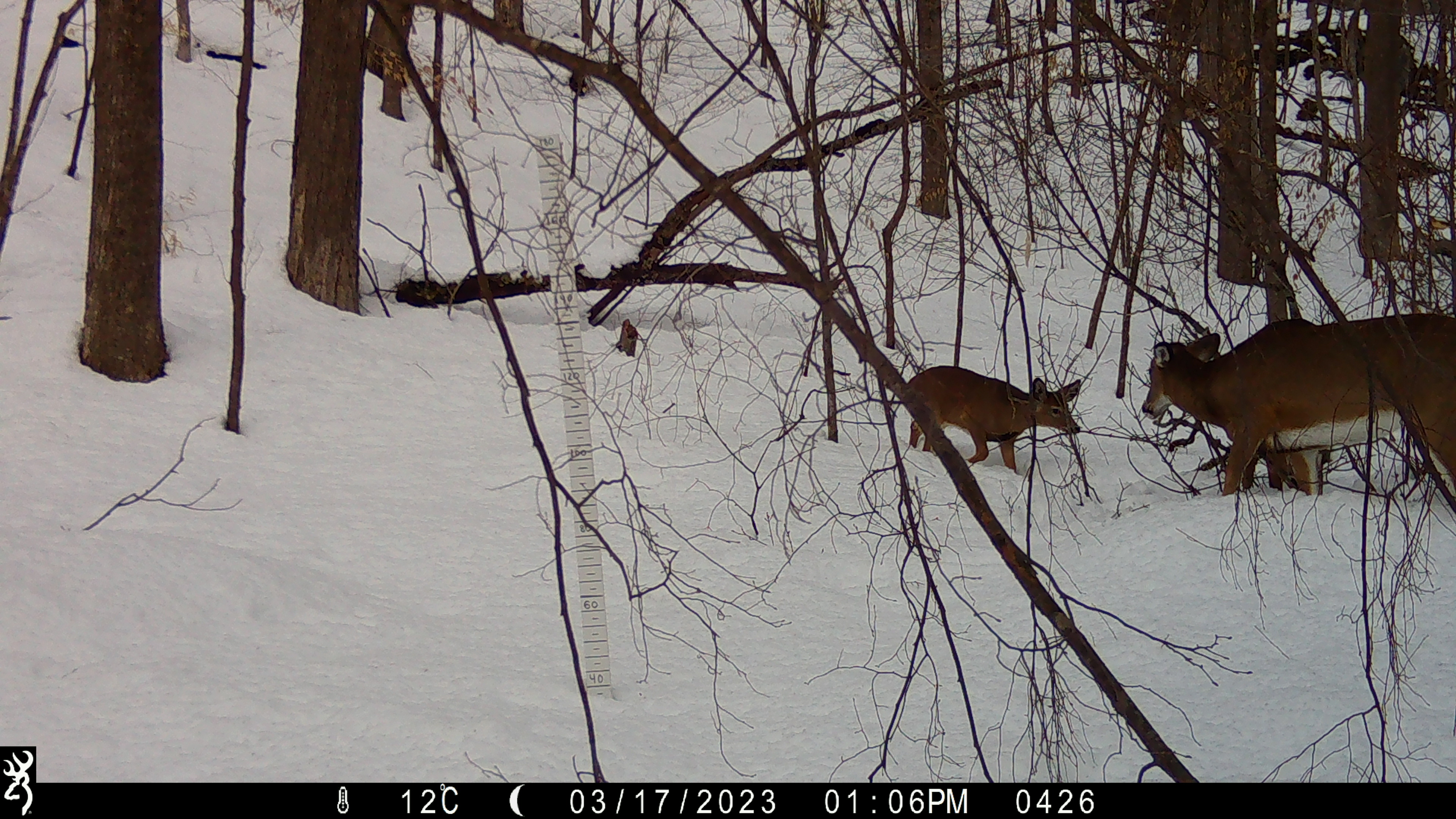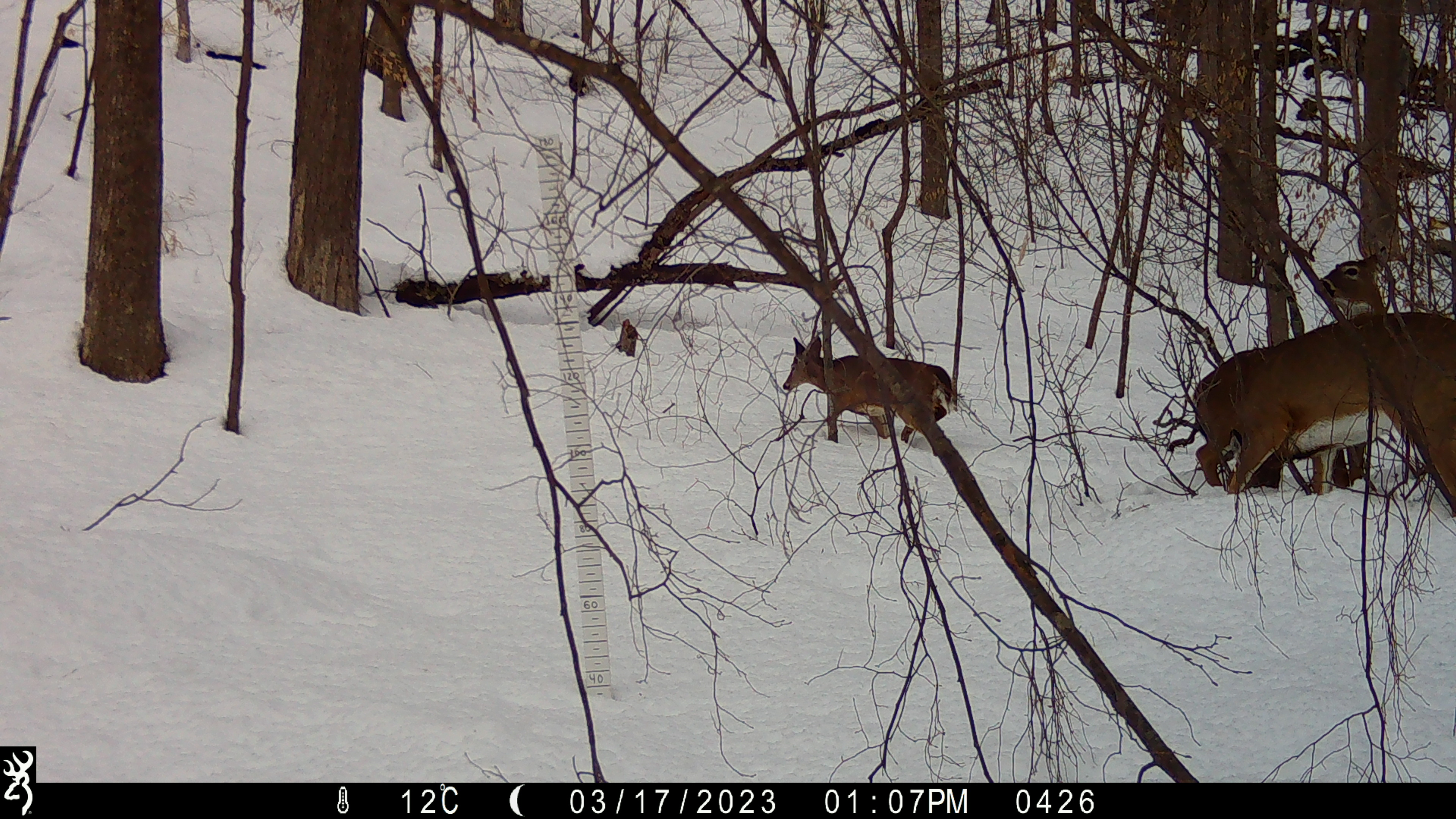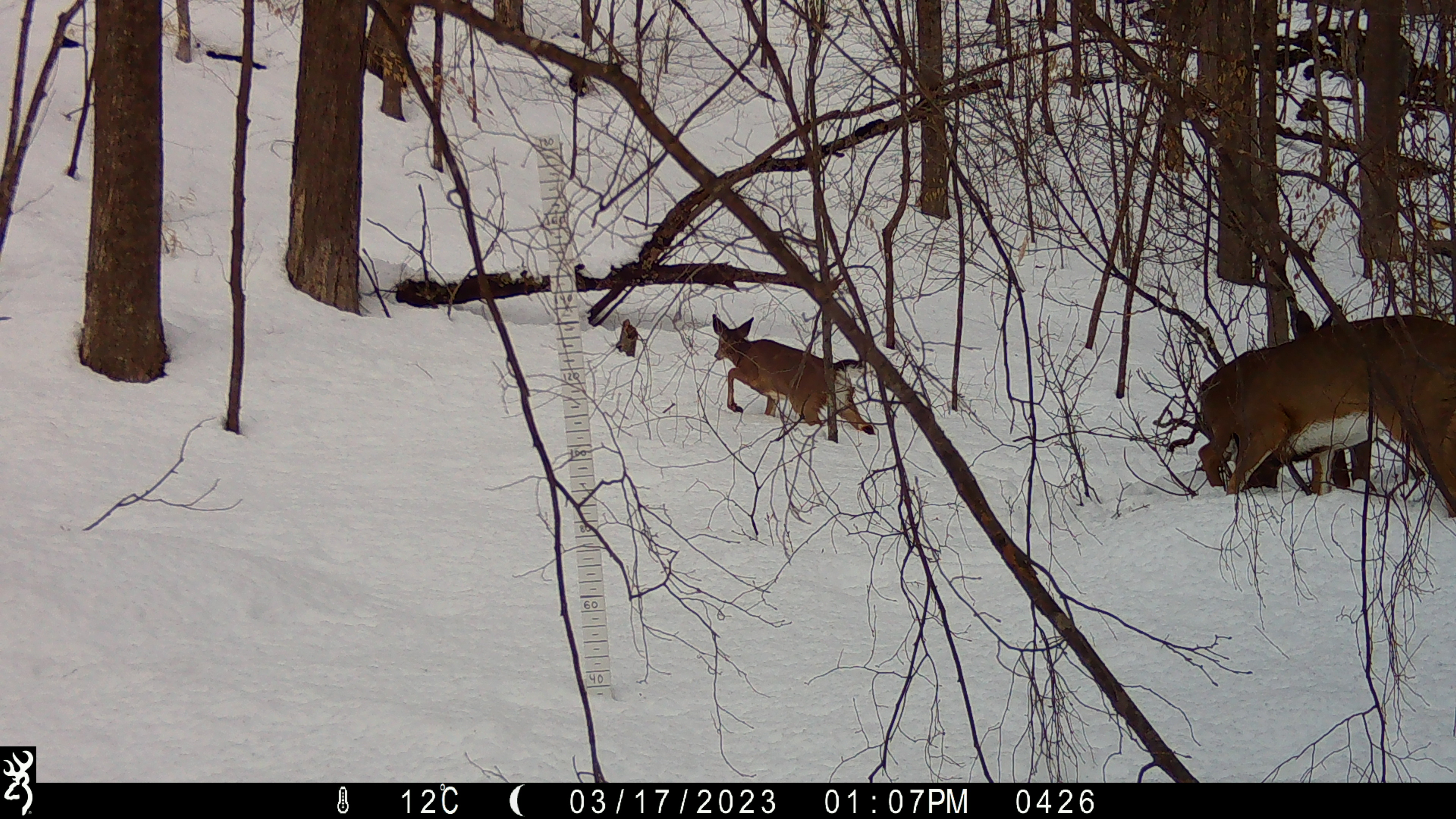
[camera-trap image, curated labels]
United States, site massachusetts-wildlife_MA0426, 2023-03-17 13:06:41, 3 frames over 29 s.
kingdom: Animalia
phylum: Chordata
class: Mammalia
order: Artiodactyla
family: Cervidae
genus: Odocoileus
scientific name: Odocoileus virginianus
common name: white-tailed deer